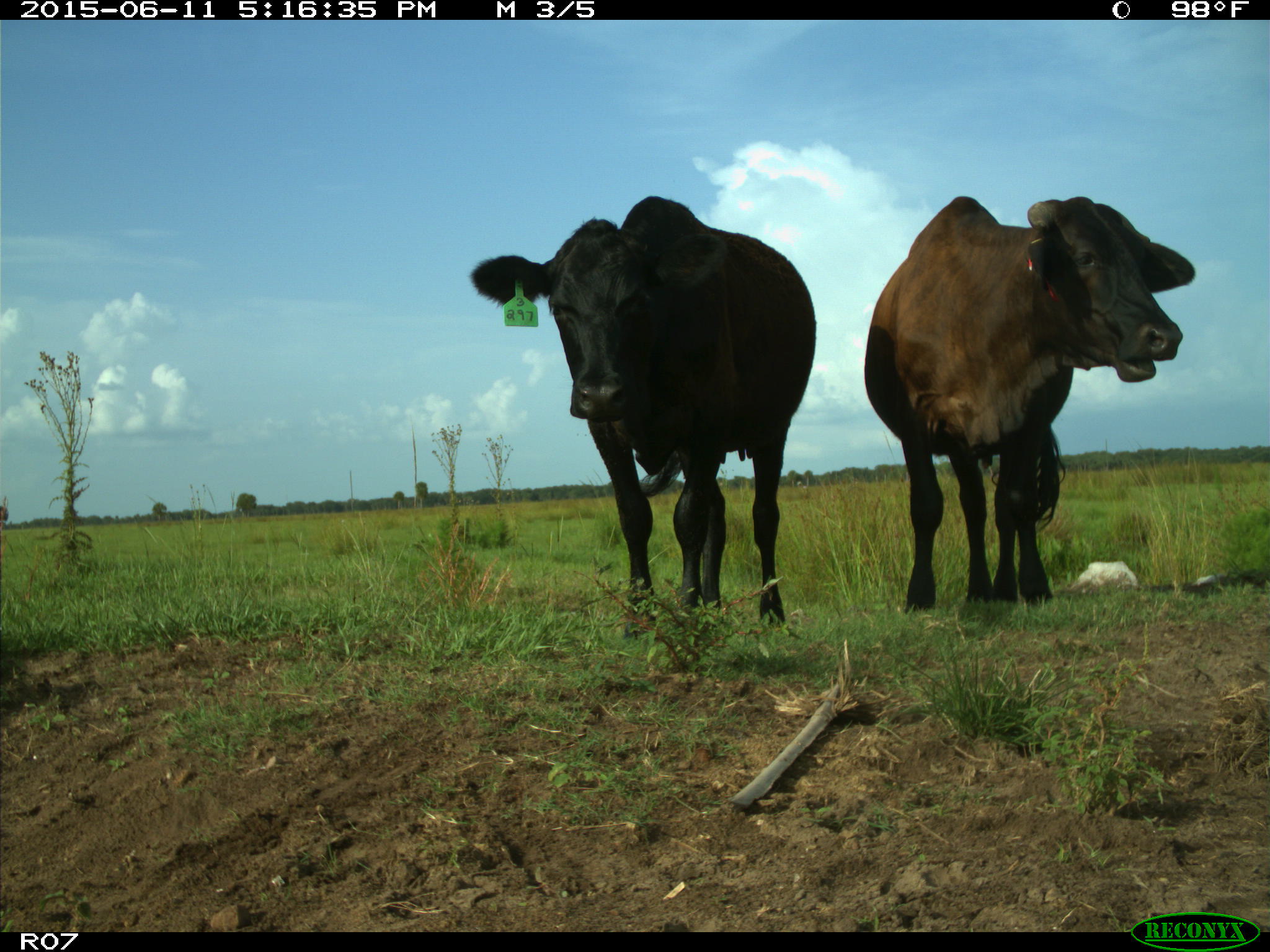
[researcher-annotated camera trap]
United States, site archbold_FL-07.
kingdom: Animalia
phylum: Chordata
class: Mammalia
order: Artiodactyla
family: Bovidae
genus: Bos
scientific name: Bos taurus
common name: domestic cow